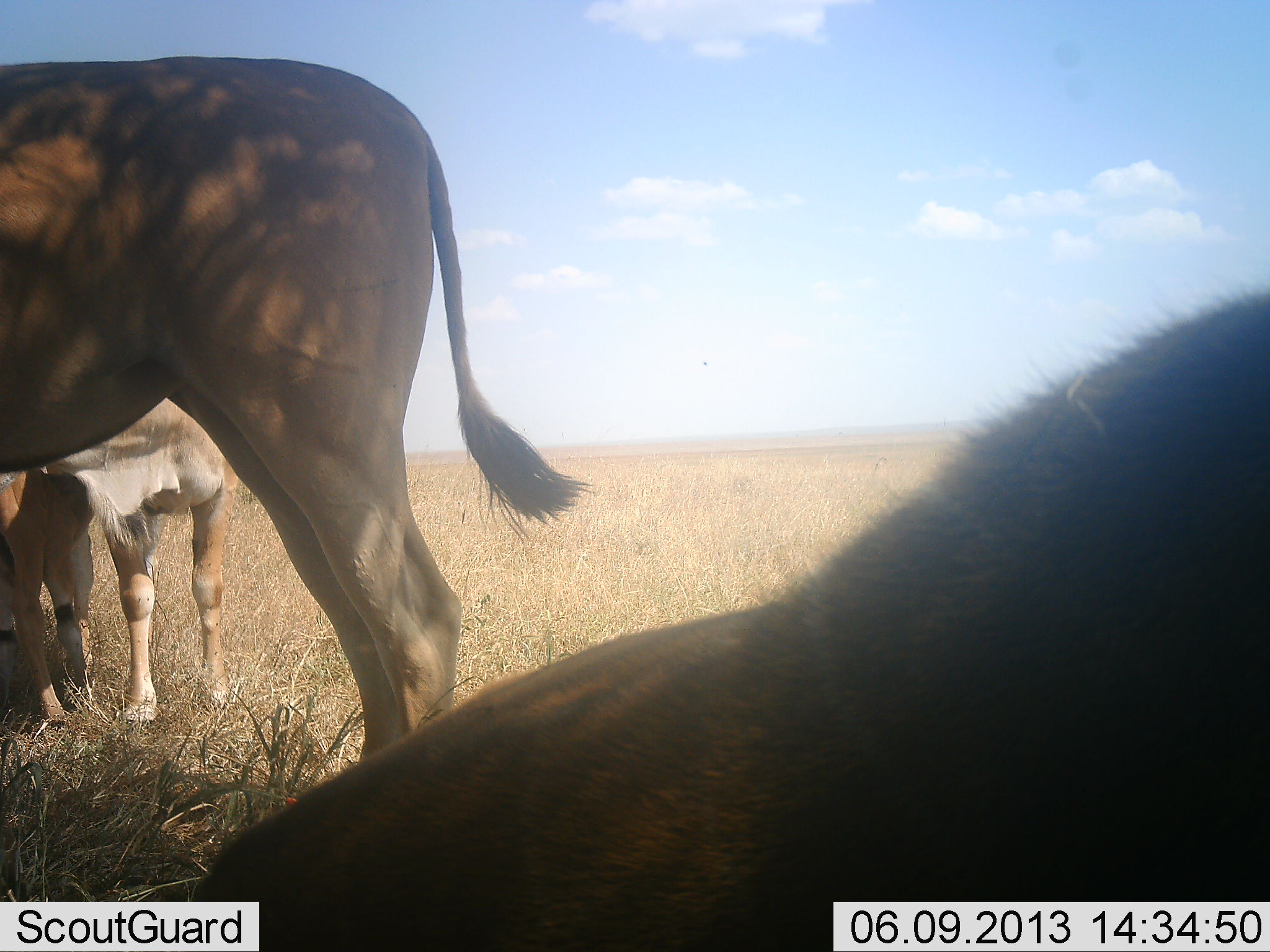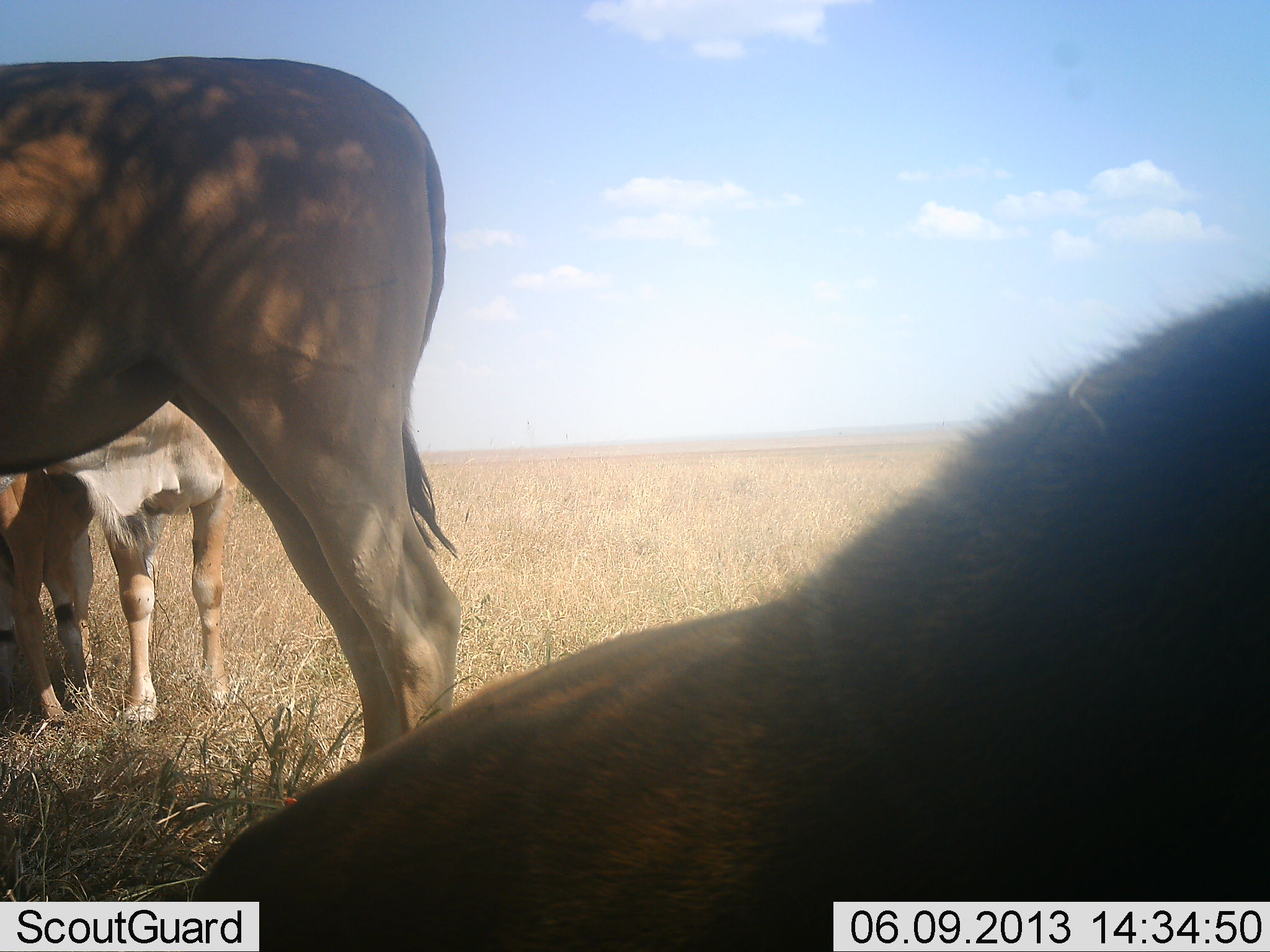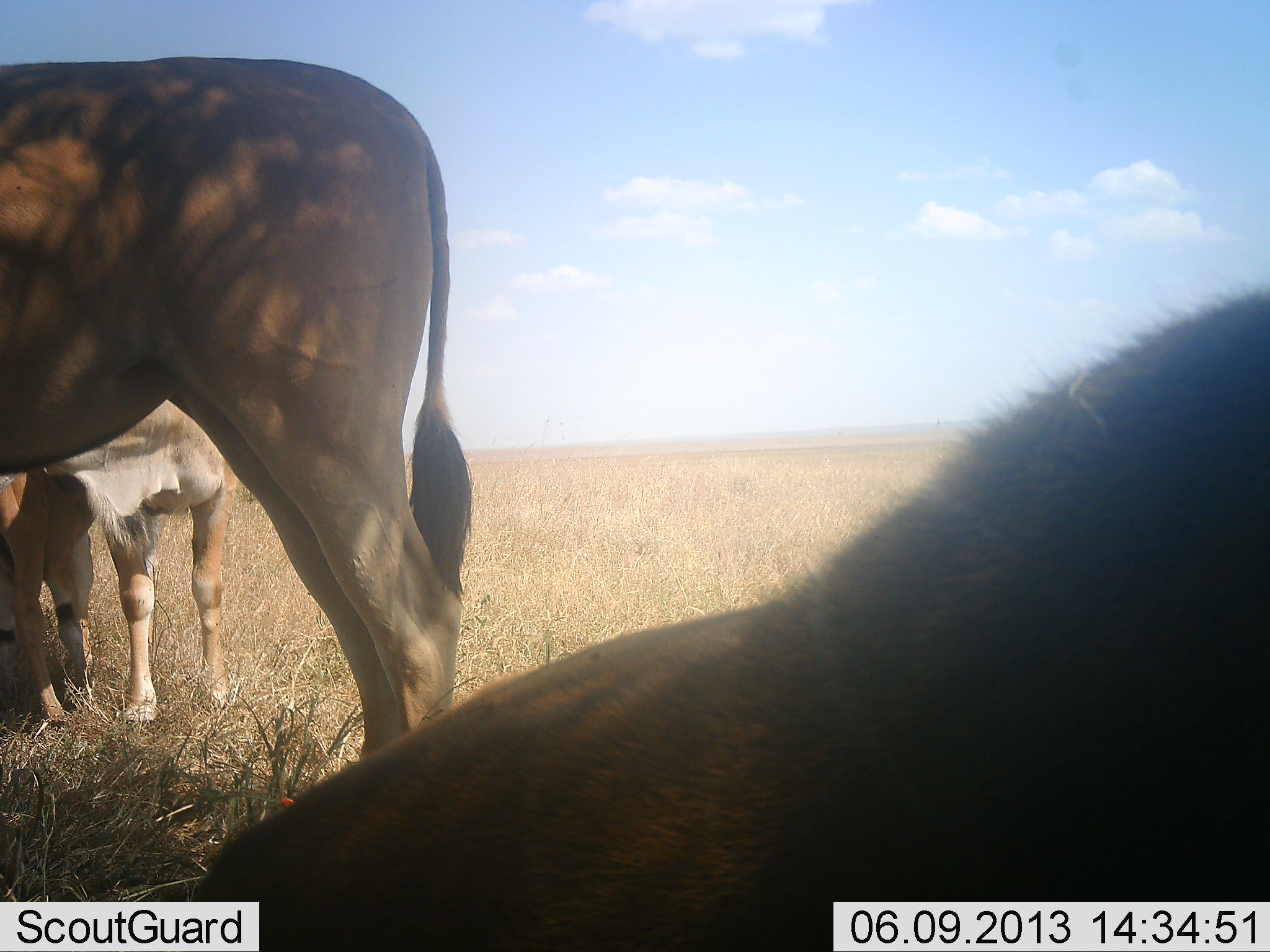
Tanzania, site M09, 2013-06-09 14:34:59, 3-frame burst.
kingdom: Animalia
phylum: Chordata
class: Mammalia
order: Artiodactyla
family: Bovidae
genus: Tragelaphus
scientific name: Tragelaphus oryx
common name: eland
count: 4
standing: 88%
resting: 62%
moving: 0%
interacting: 6%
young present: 44%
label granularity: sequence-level